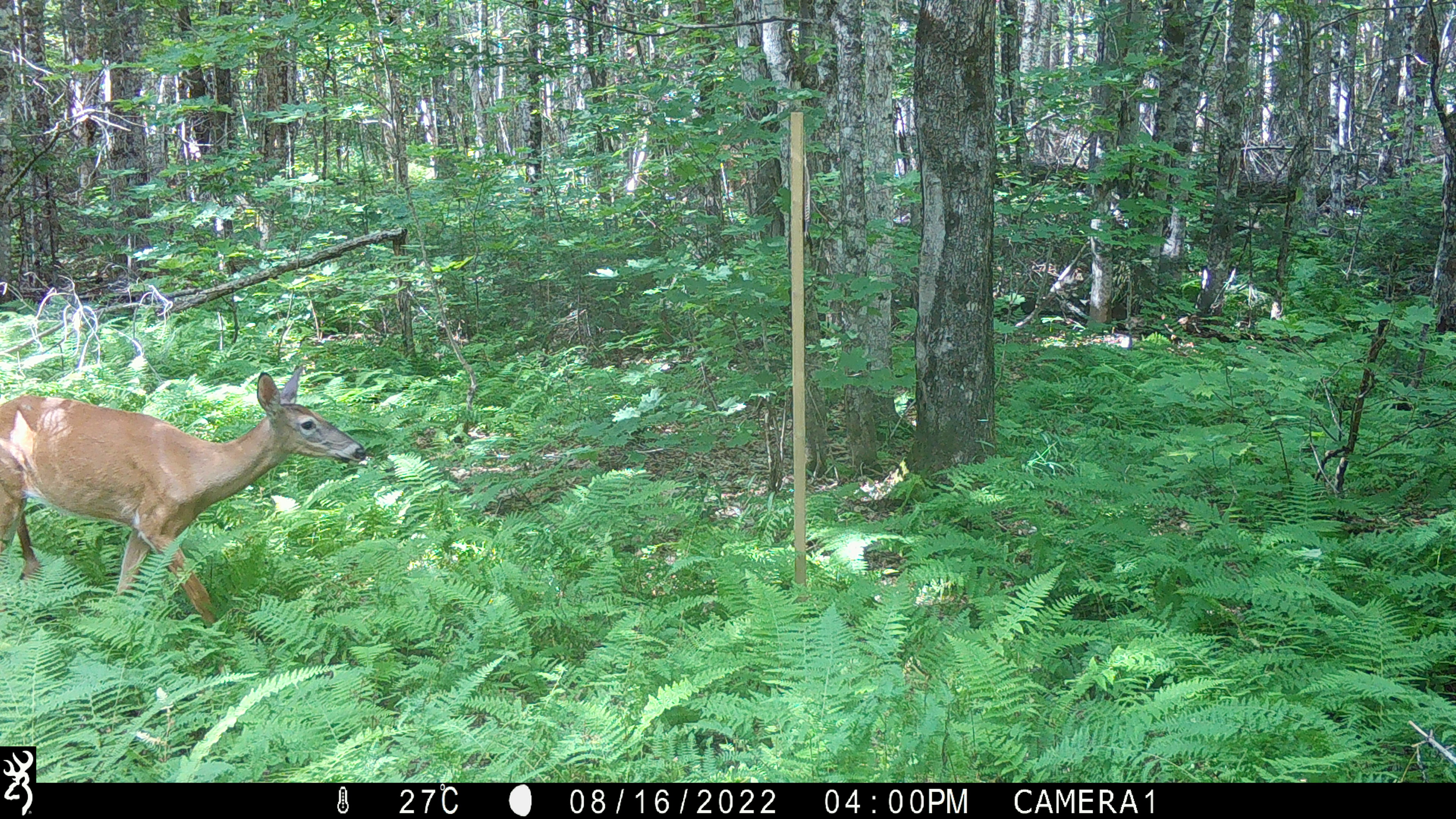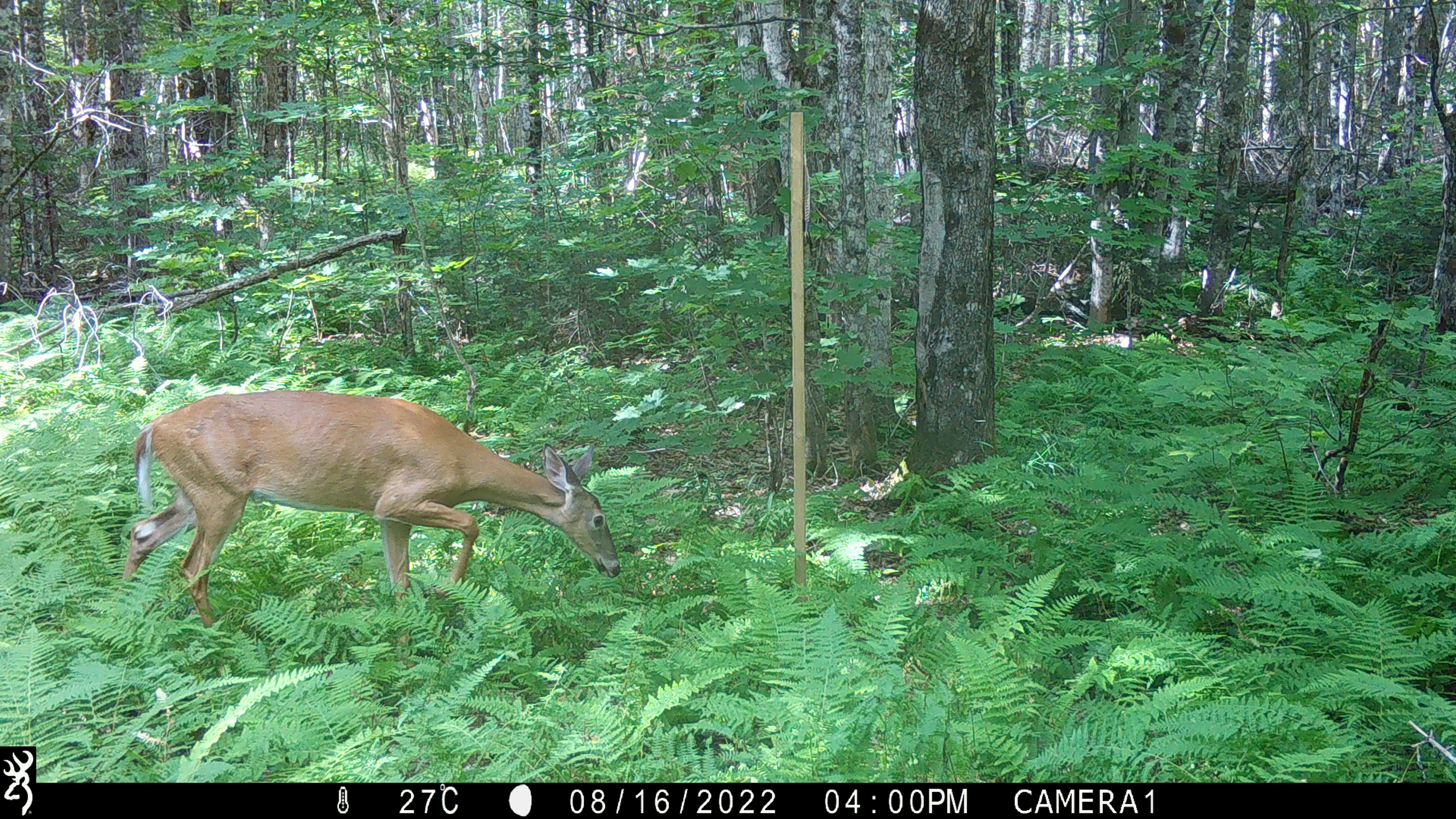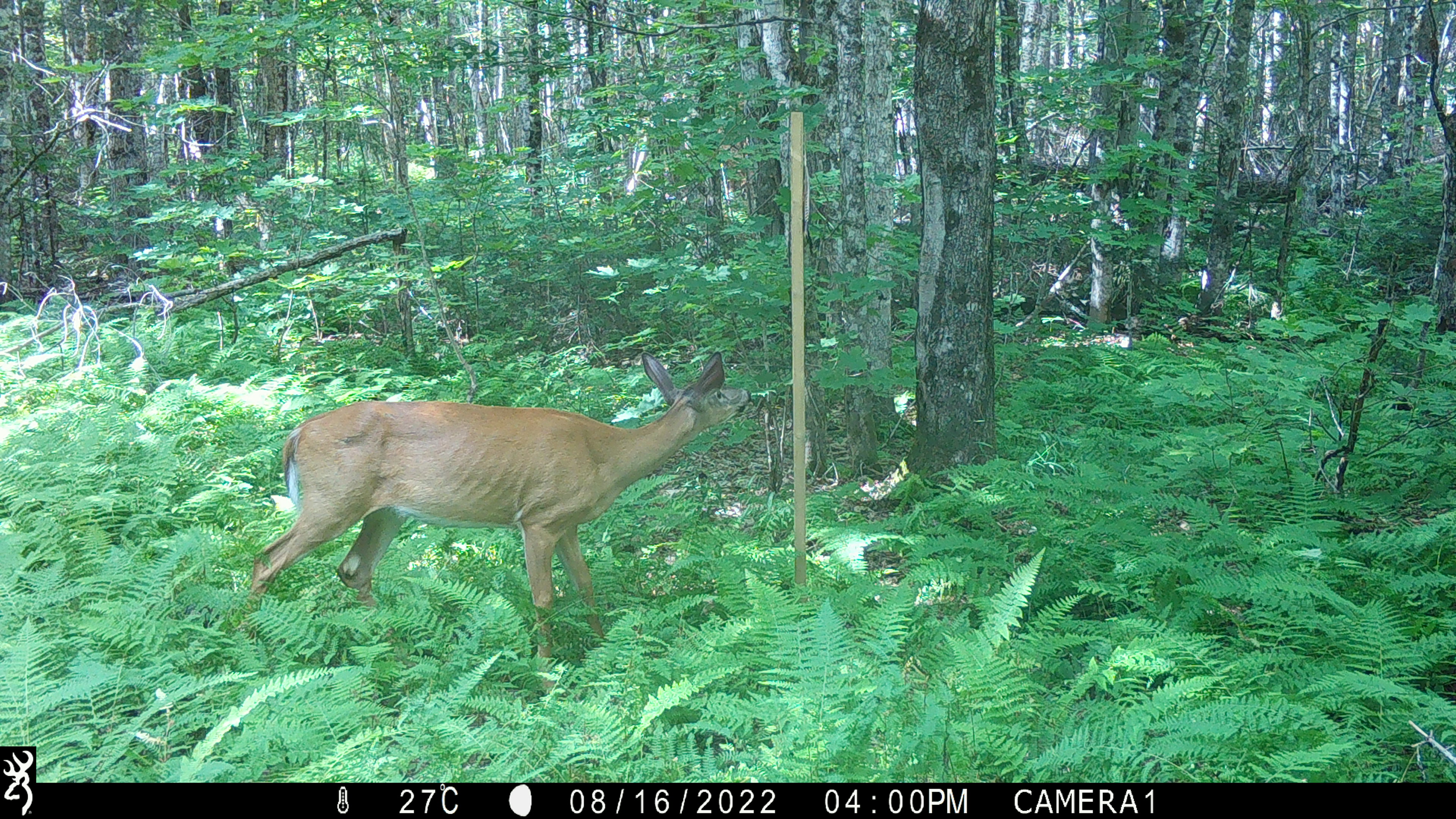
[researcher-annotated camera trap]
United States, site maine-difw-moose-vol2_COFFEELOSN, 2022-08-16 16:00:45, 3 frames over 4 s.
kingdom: Animalia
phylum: Chordata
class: Mammalia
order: Artiodactyla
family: Cervidae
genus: Odocoileus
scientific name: Odocoileus virginianus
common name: white-tailed deer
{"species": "white-tailed deer (Odocoileus virginianus)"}